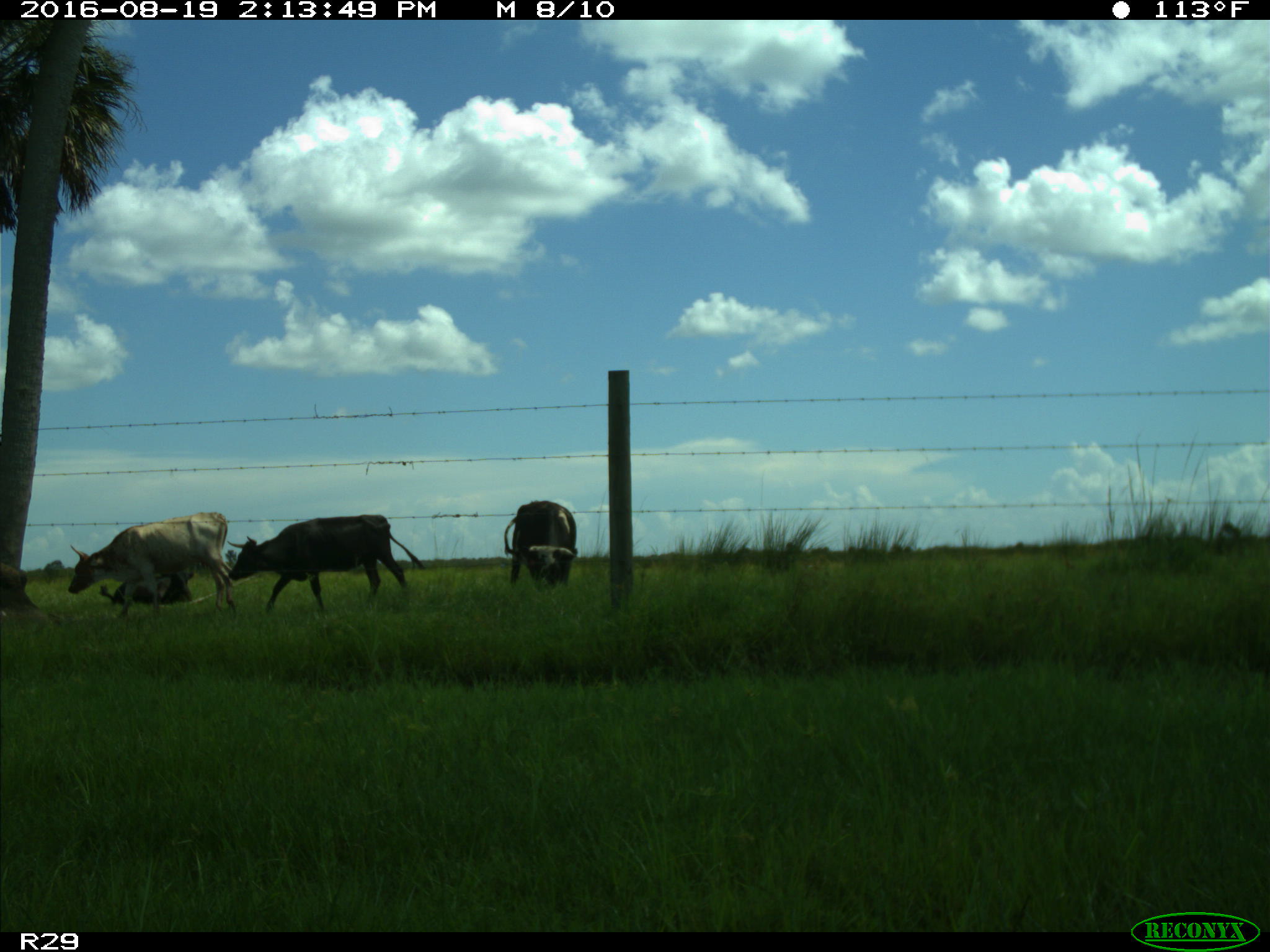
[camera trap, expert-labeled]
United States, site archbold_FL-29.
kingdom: Animalia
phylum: Chordata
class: Mammalia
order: Artiodactyla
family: Bovidae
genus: Bos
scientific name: Bos taurus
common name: domestic cow